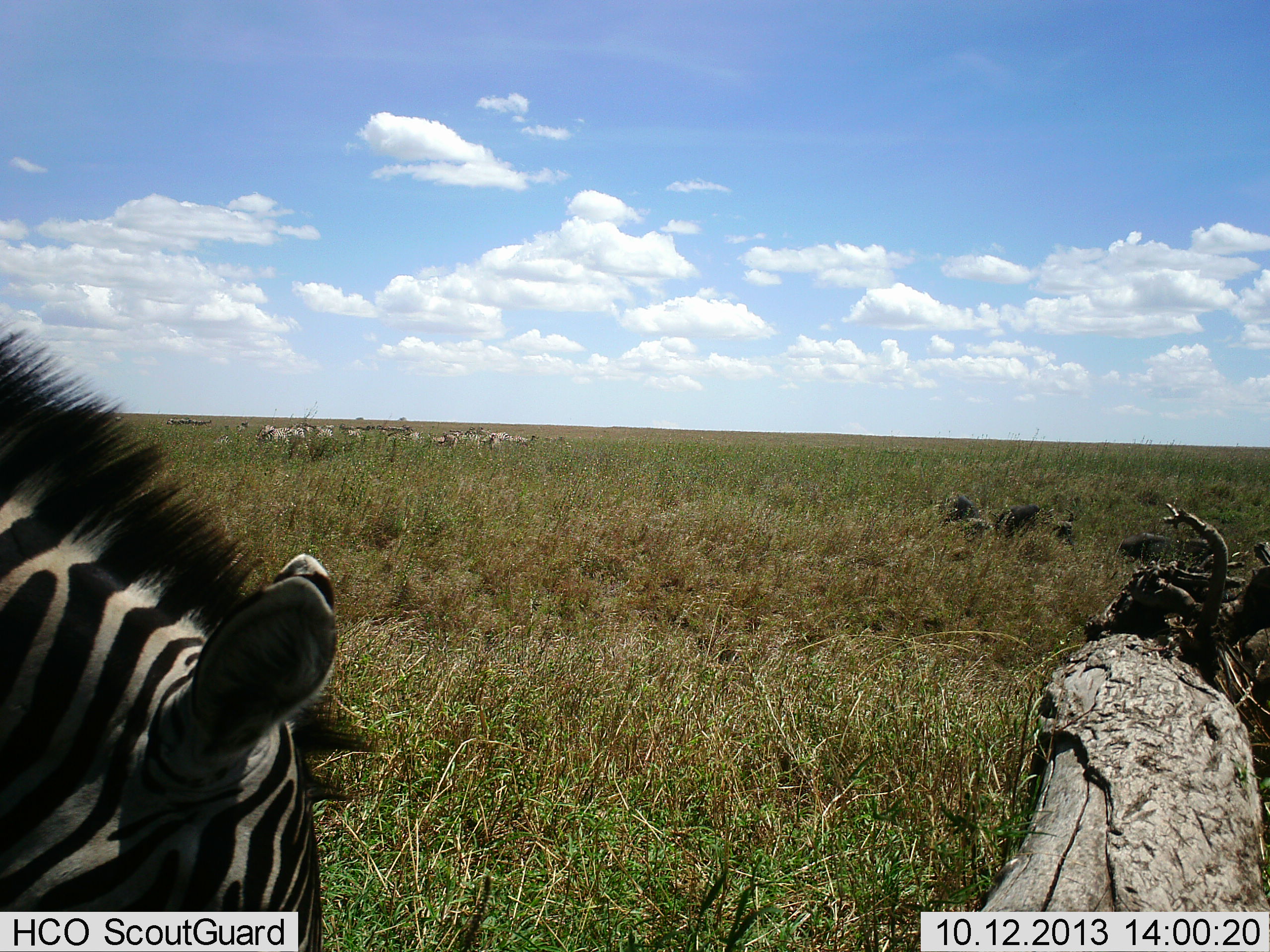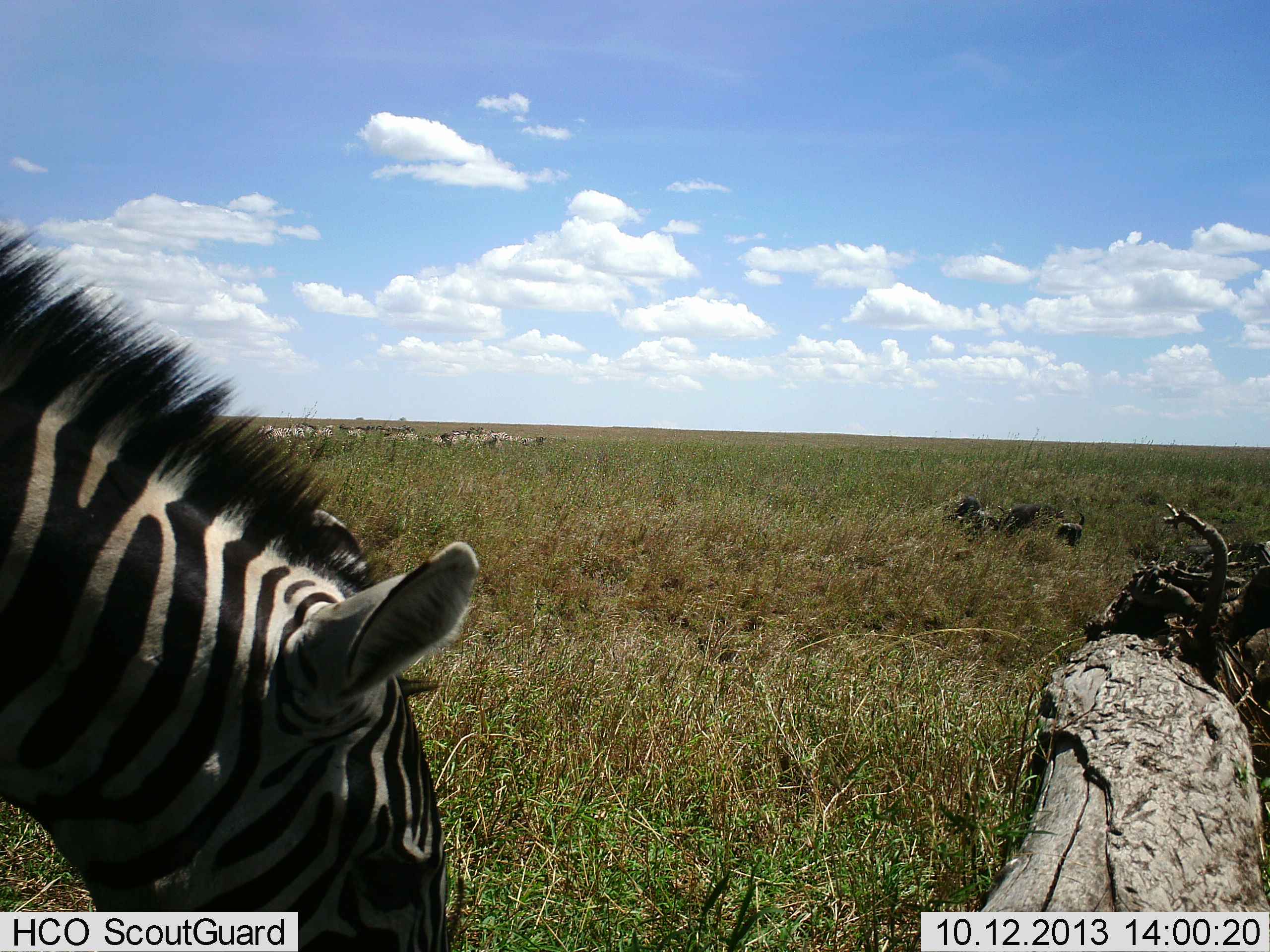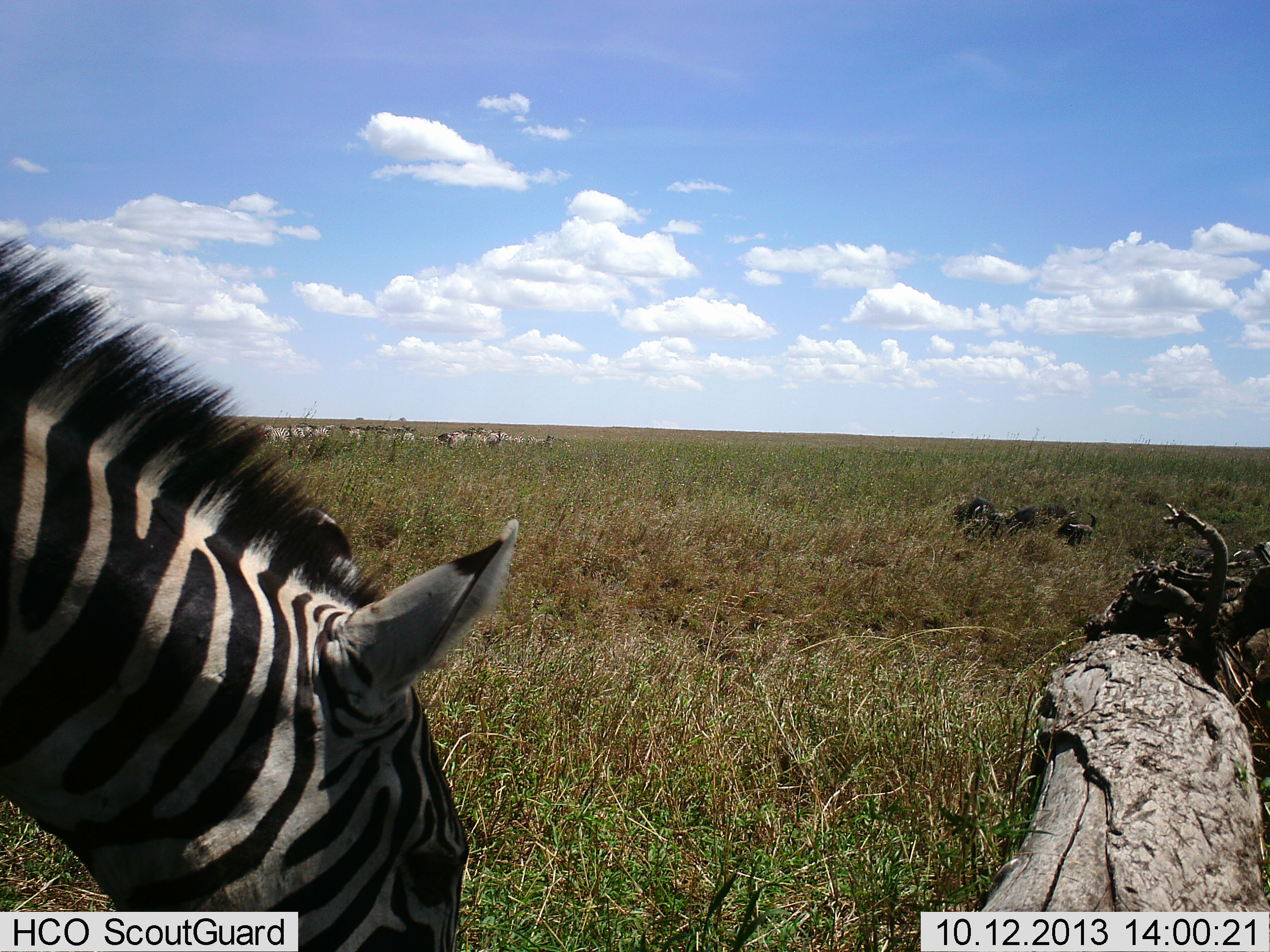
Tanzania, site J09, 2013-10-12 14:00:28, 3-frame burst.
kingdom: Animalia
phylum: Chordata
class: Mammalia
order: Perissodactyla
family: Equidae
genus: Equus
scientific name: Equus quagga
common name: plains zebra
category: zebra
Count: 1.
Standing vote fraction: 33%.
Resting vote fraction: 0%.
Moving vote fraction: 11%.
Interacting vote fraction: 0%.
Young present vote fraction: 0%.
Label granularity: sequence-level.